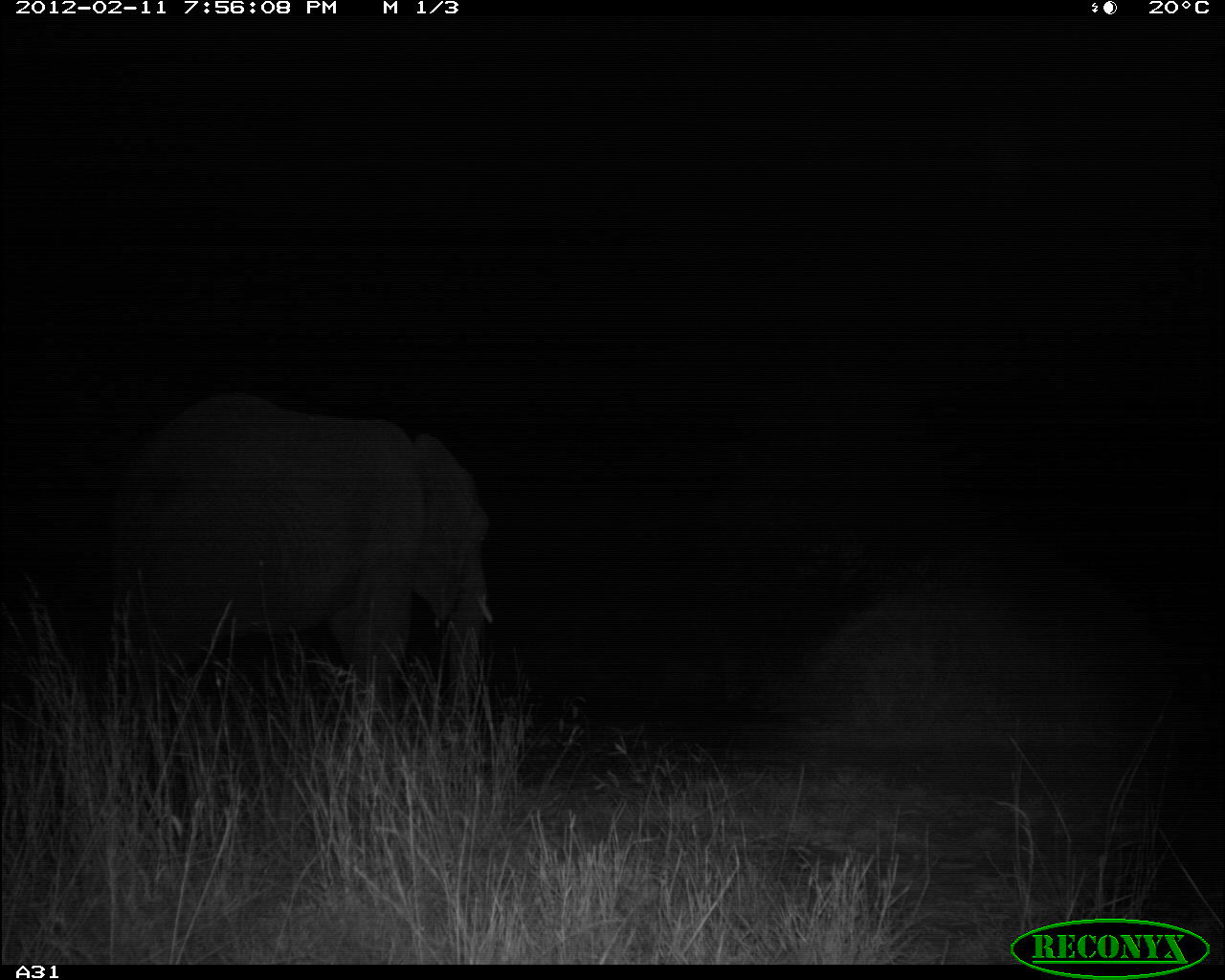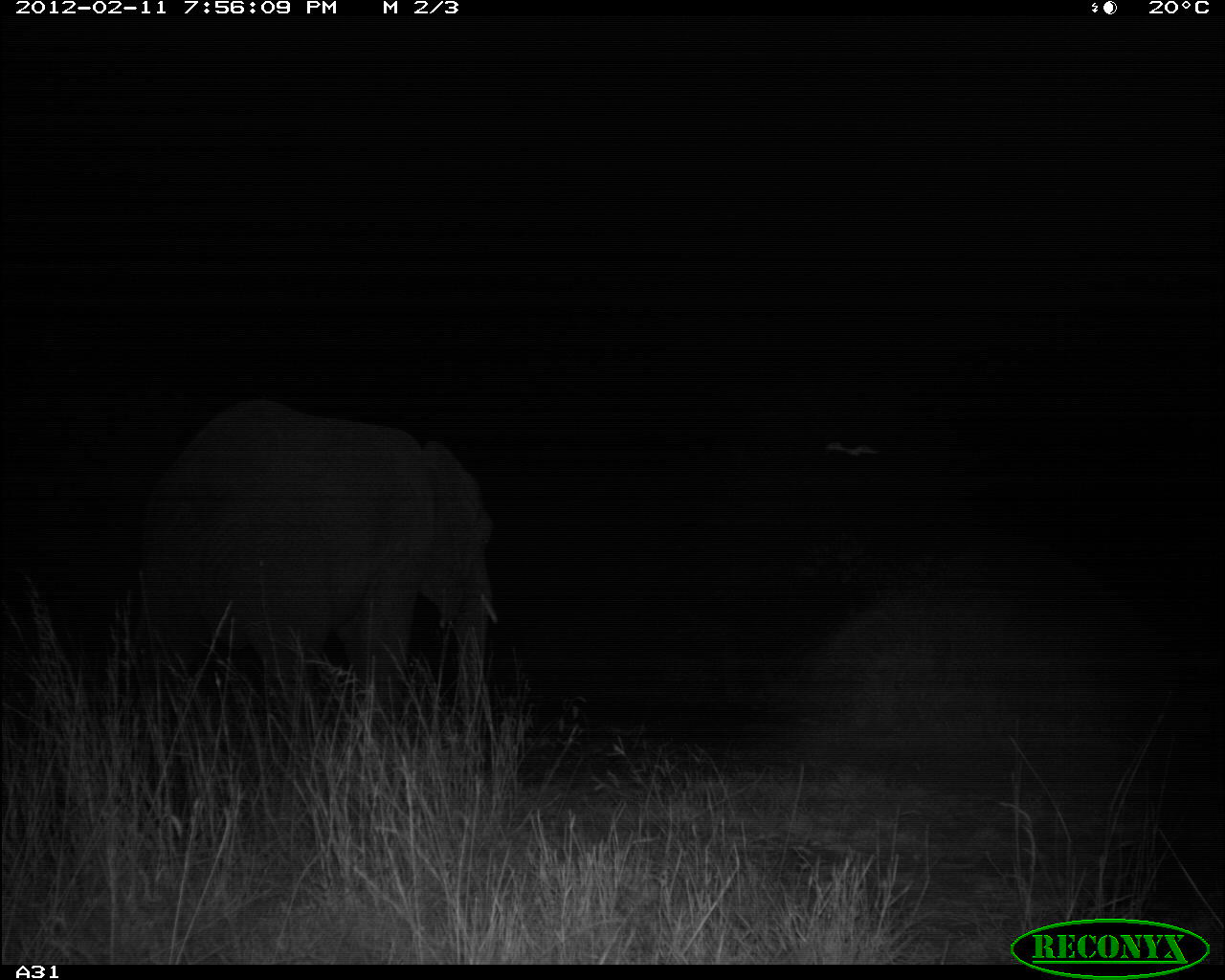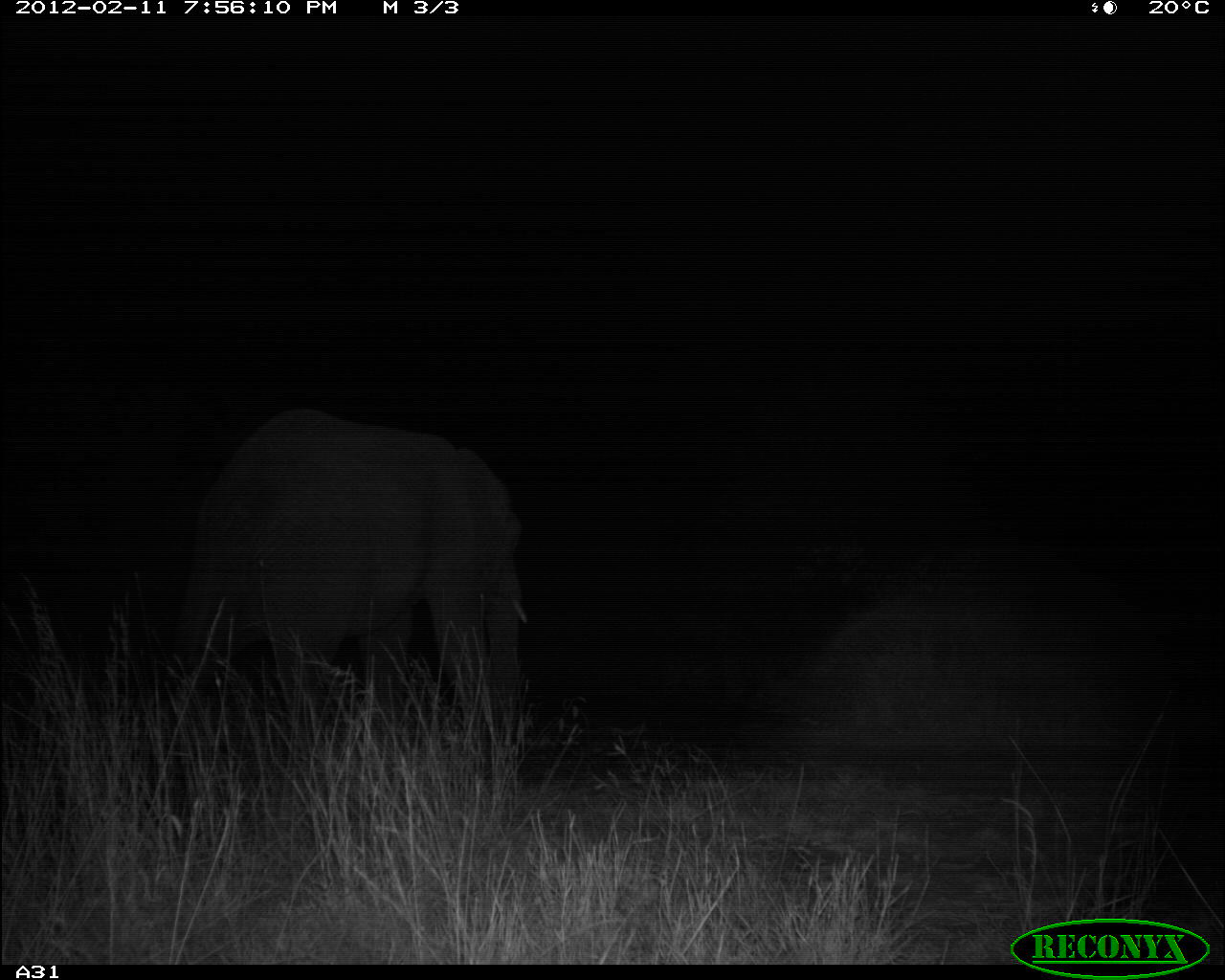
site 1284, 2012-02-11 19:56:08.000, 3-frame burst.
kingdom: Animalia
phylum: Chordata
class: Mammalia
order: Proboscidea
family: Elephantidae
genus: Loxodonta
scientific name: Loxodonta africana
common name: african bush elephant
Loxodonta africana (african bush elephant), count 1.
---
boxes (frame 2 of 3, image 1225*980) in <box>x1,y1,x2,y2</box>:
loxodonta africana: <box>134,396,498,731</box>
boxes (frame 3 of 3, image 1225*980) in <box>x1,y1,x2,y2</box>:
loxodonta africana: <box>169,402,530,748</box>